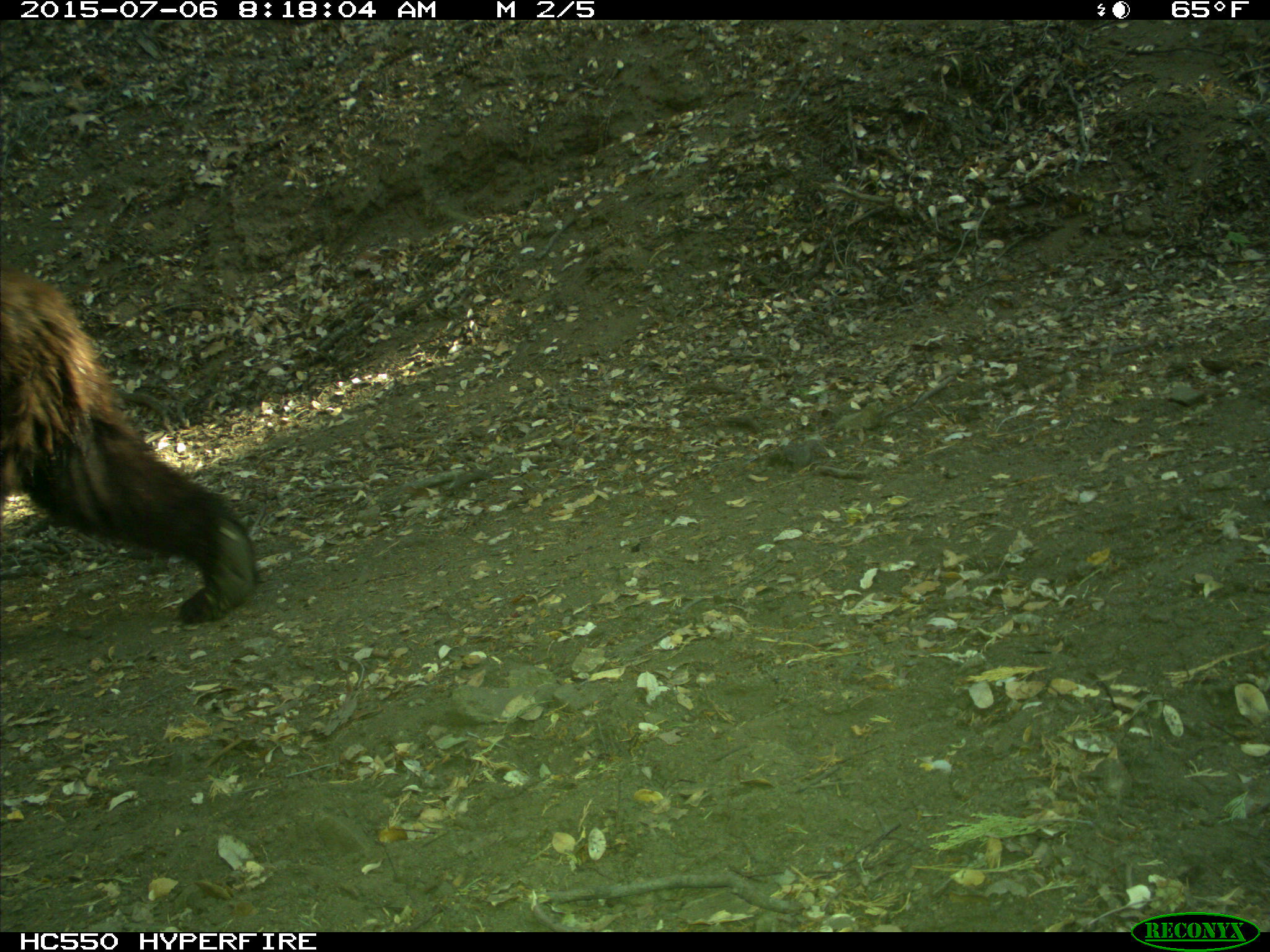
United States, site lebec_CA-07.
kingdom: Animalia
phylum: Chordata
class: Mammalia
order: Carnivora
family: Ursidae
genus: Ursus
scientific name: Ursus americanus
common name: american black bear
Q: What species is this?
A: Ursus americanus (american black bear).